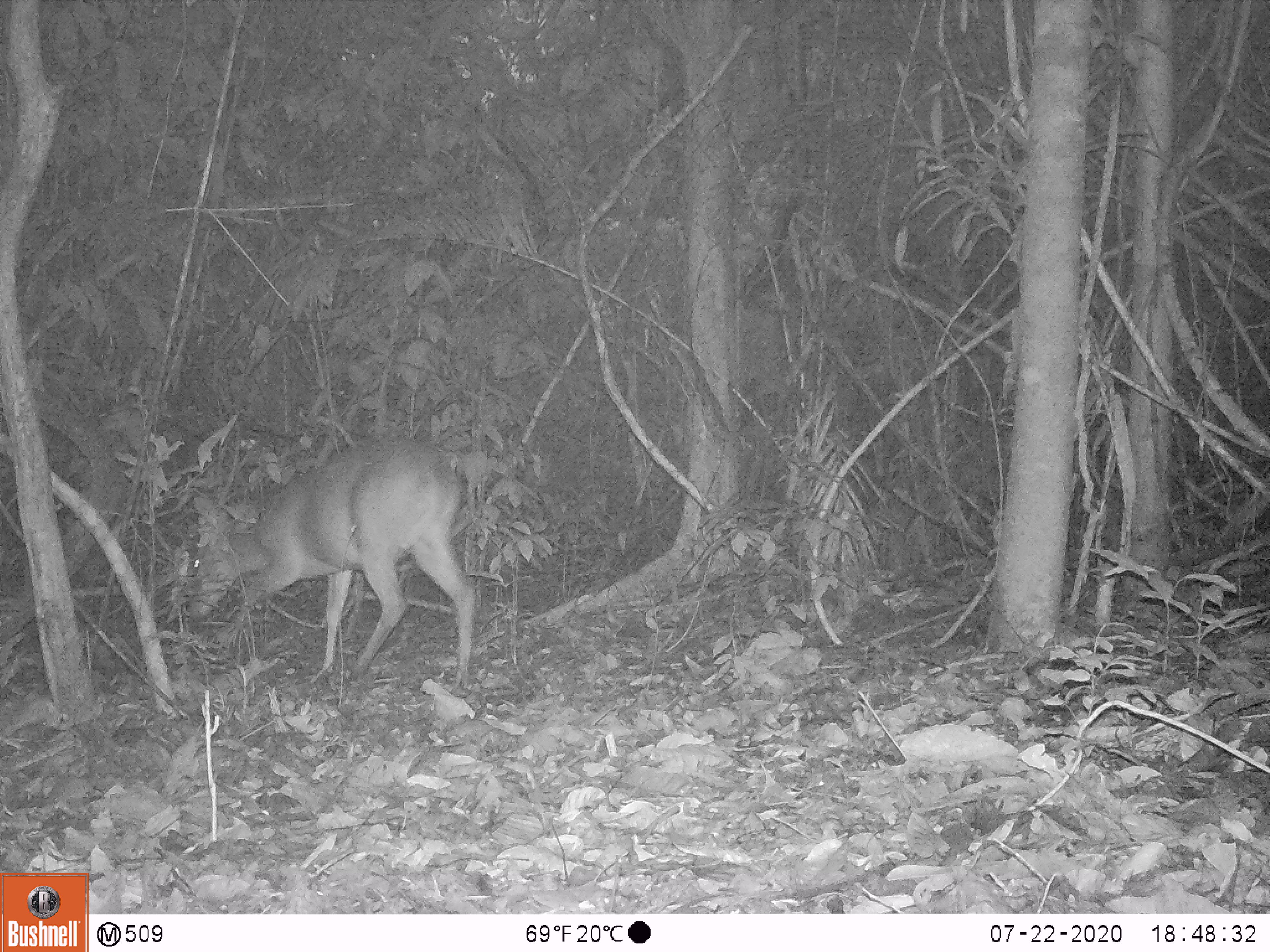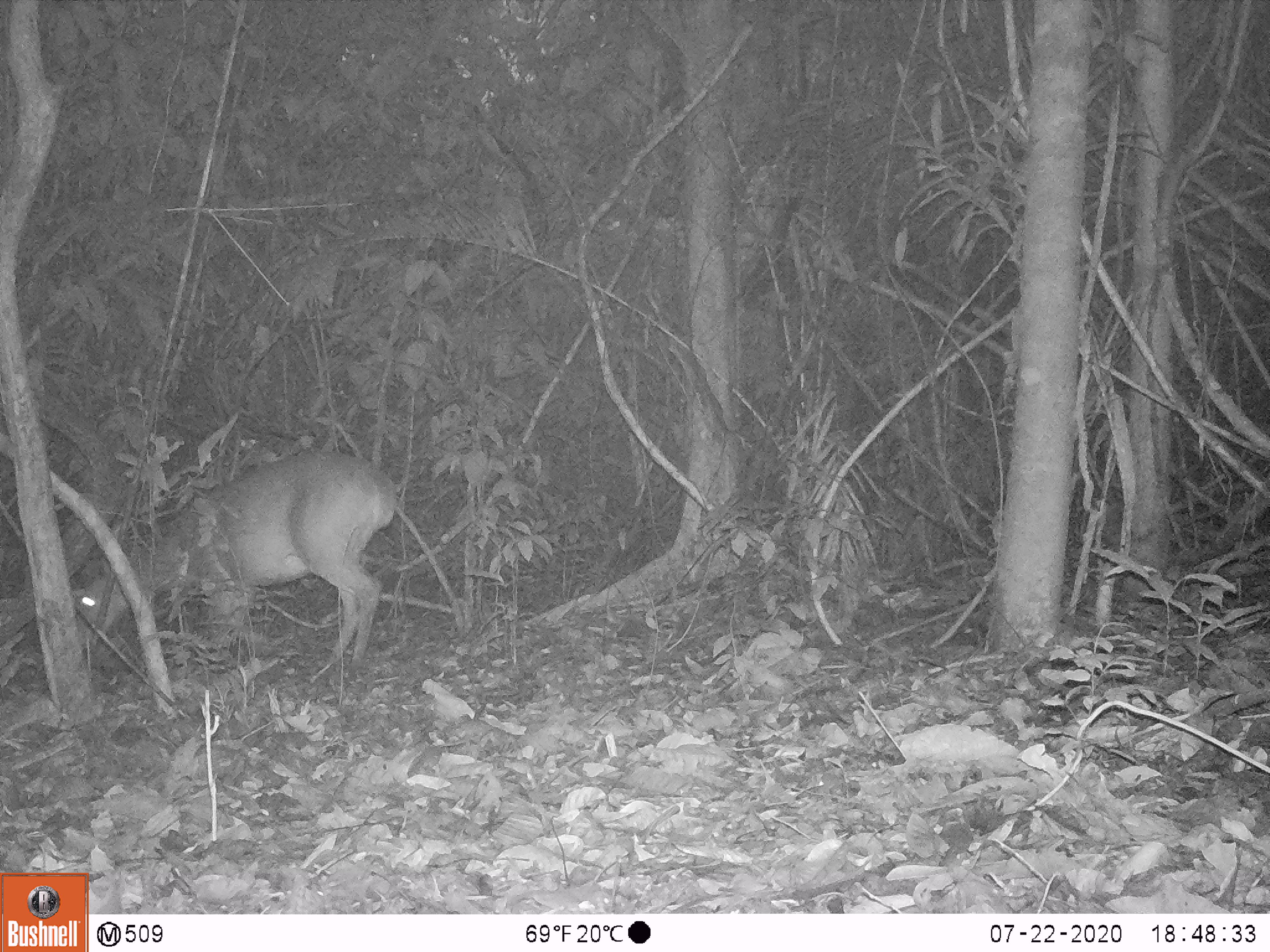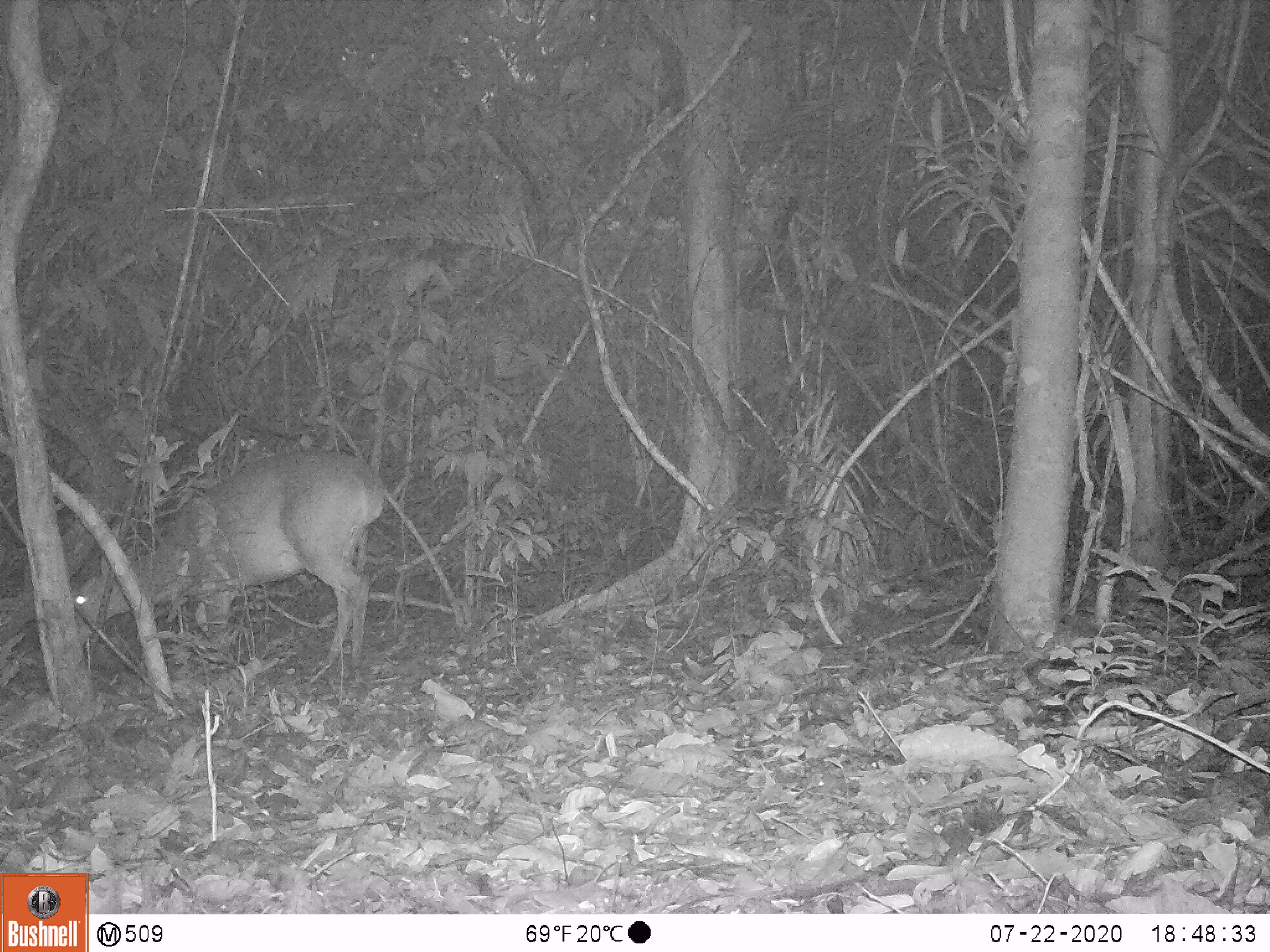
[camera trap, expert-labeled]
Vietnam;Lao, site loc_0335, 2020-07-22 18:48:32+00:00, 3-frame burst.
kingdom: Animalia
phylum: Chordata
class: Mammalia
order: Artiodactyla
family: Cervidae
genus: Muntiacus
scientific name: Muntiacus vuquangensis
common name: large-antlered muntjac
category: large antlered muntjac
Large antlered muntjac (large-antlered muntjac) (Muntiacus vuquangensis). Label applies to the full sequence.